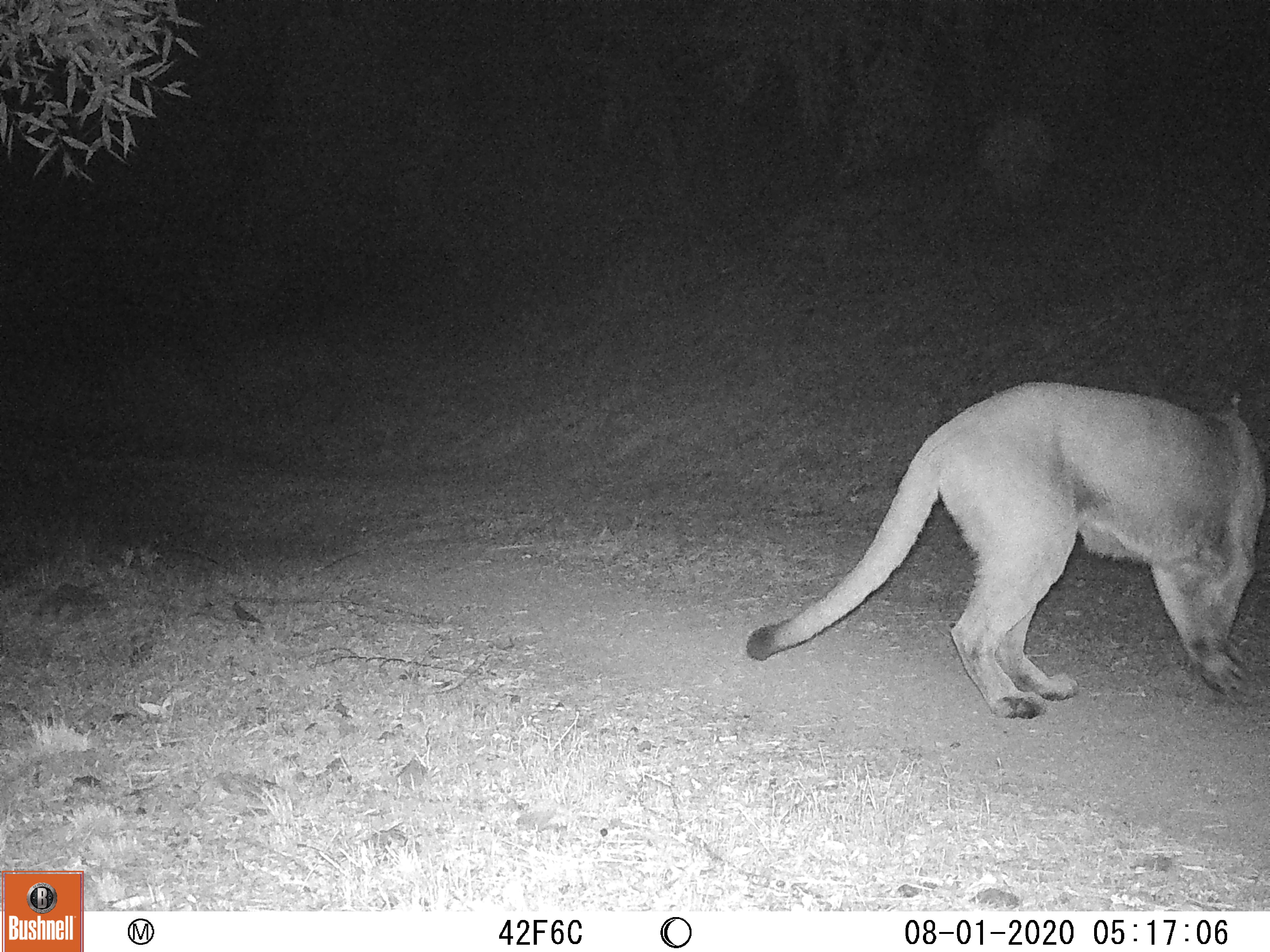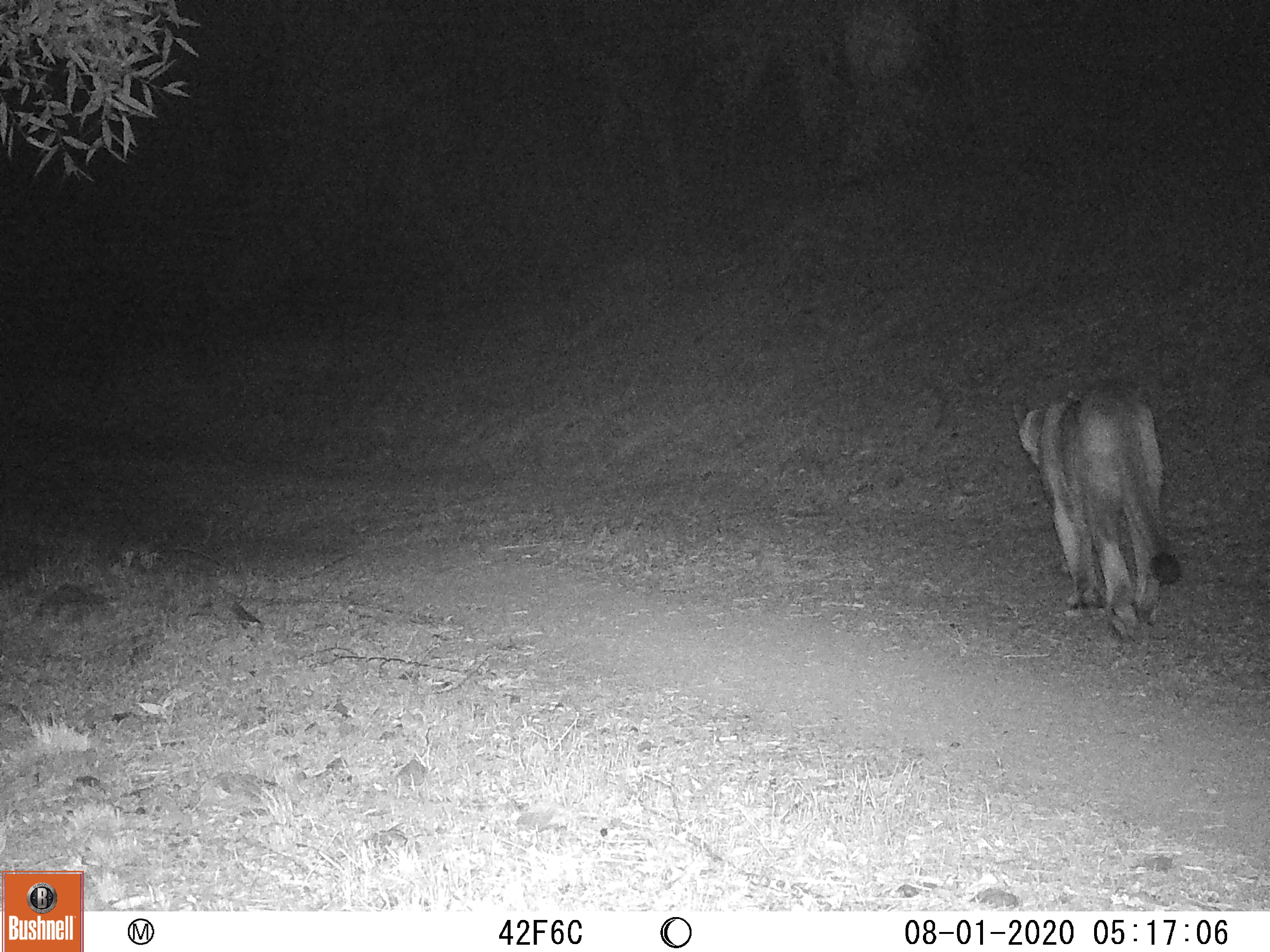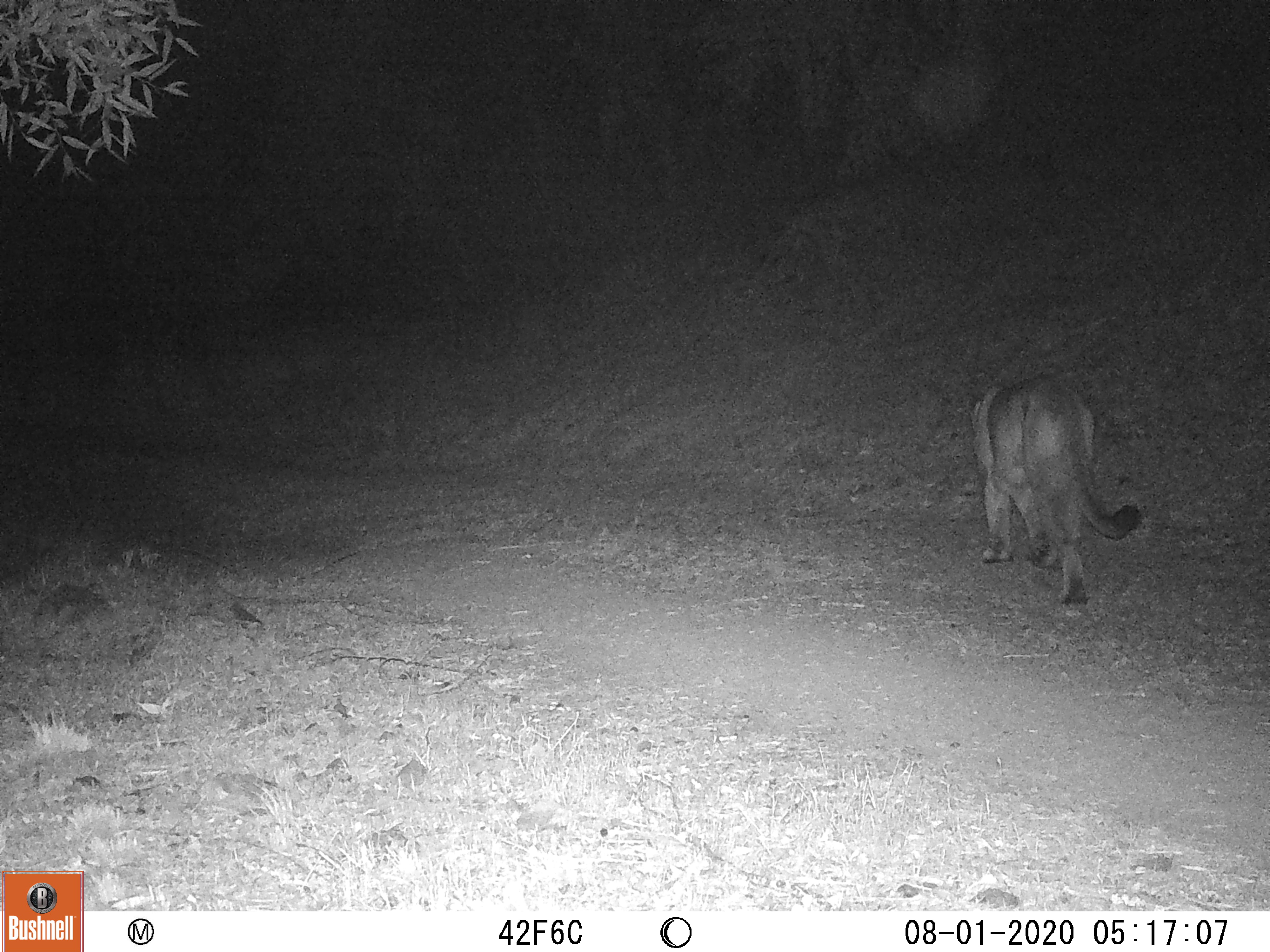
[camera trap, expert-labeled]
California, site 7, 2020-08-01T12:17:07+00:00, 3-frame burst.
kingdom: Animalia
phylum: Chordata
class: Mammalia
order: Carnivora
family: Felidae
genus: Puma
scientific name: Puma concolor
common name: puma